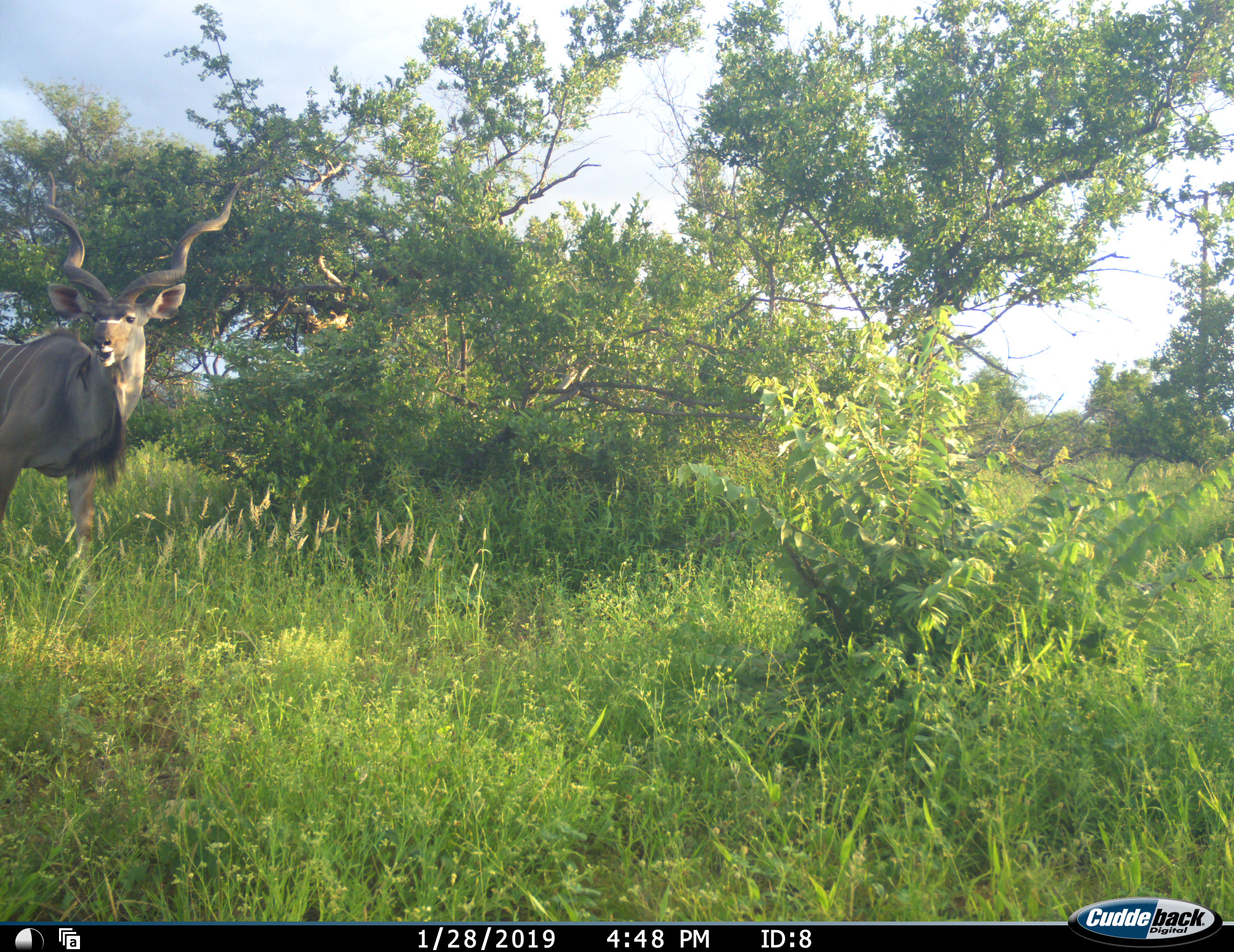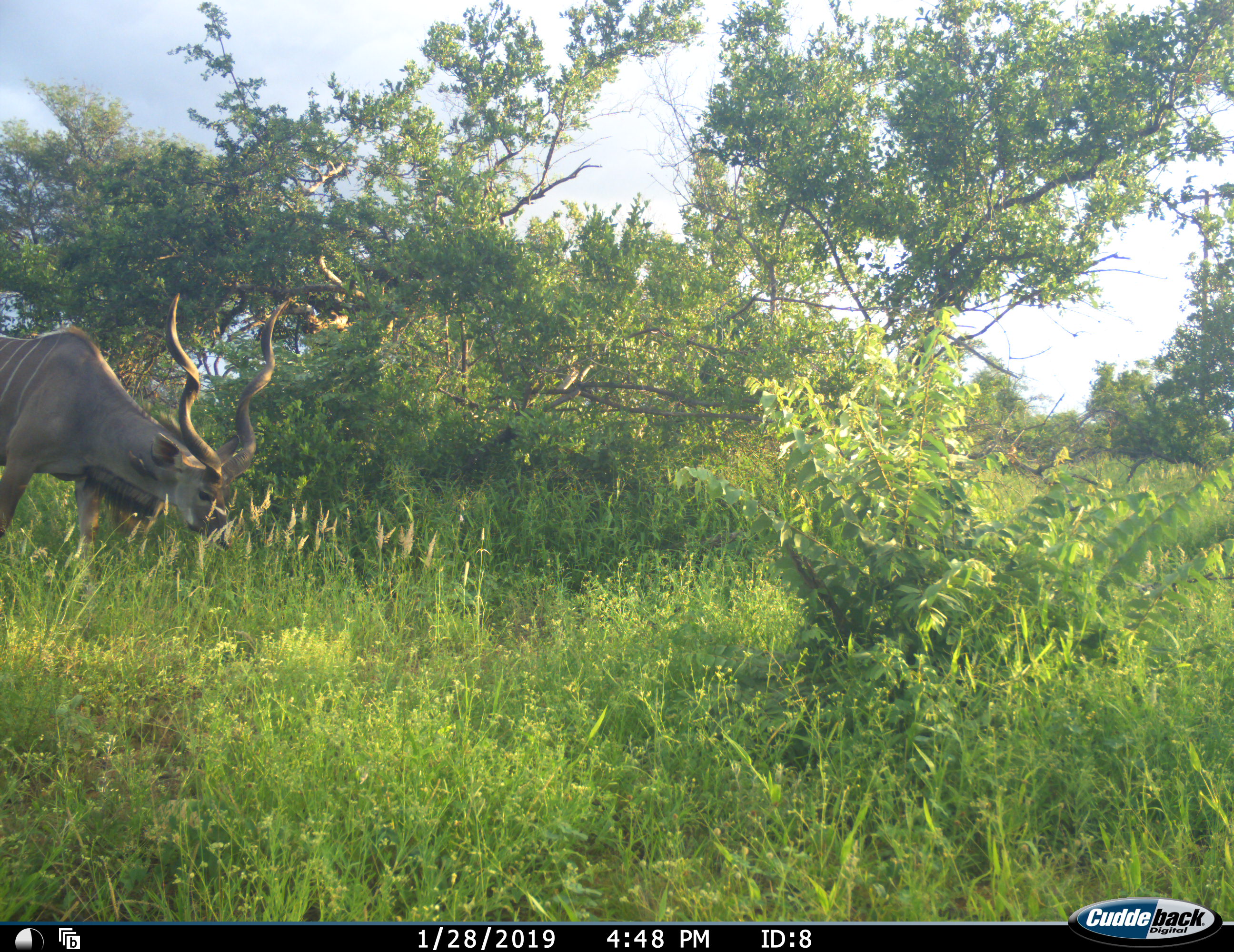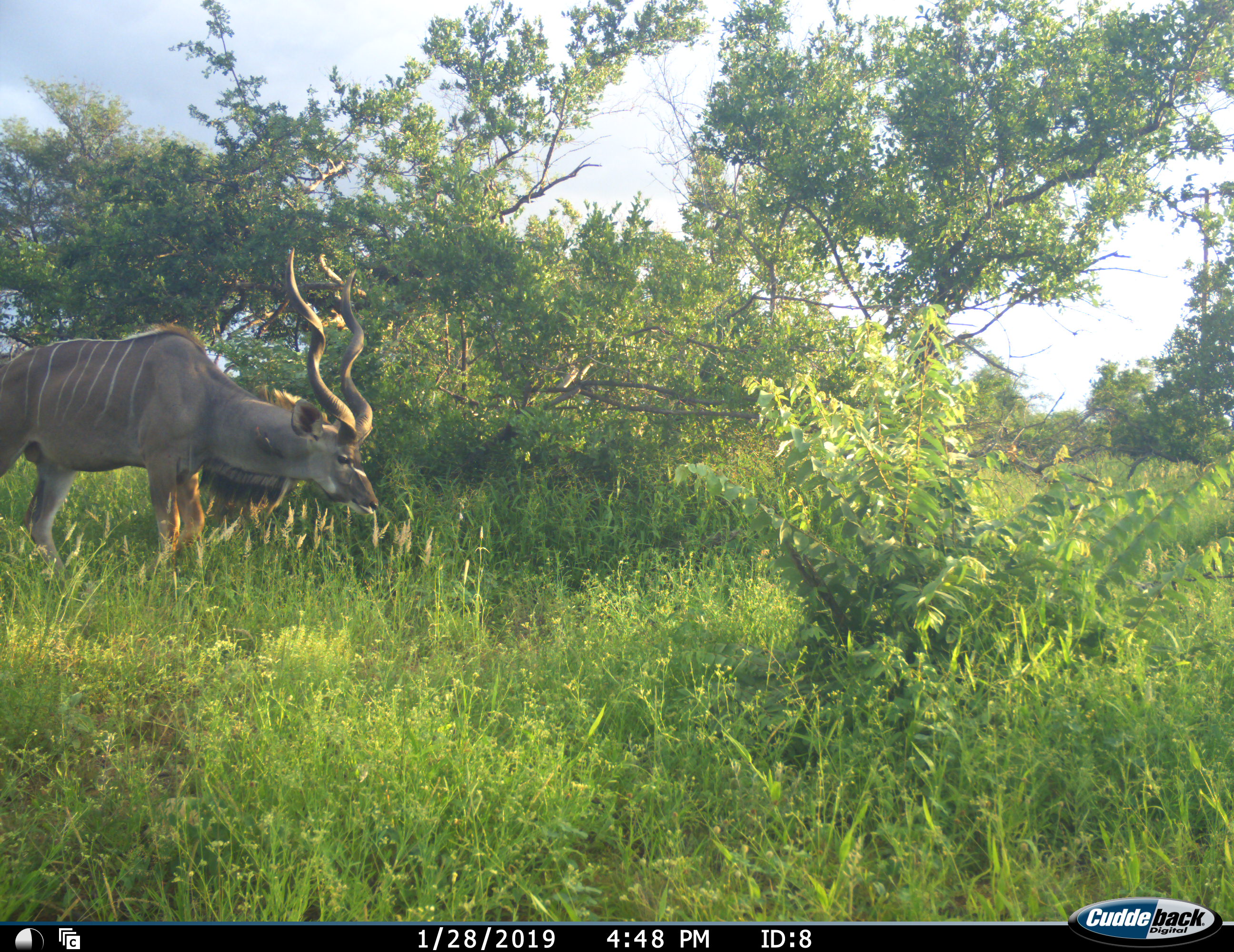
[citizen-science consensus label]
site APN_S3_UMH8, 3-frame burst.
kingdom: Animalia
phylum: Chordata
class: Mammalia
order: Artiodactyla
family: Bovidae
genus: Tragelaphus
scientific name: Tragelaphus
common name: kudu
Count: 1.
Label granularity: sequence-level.